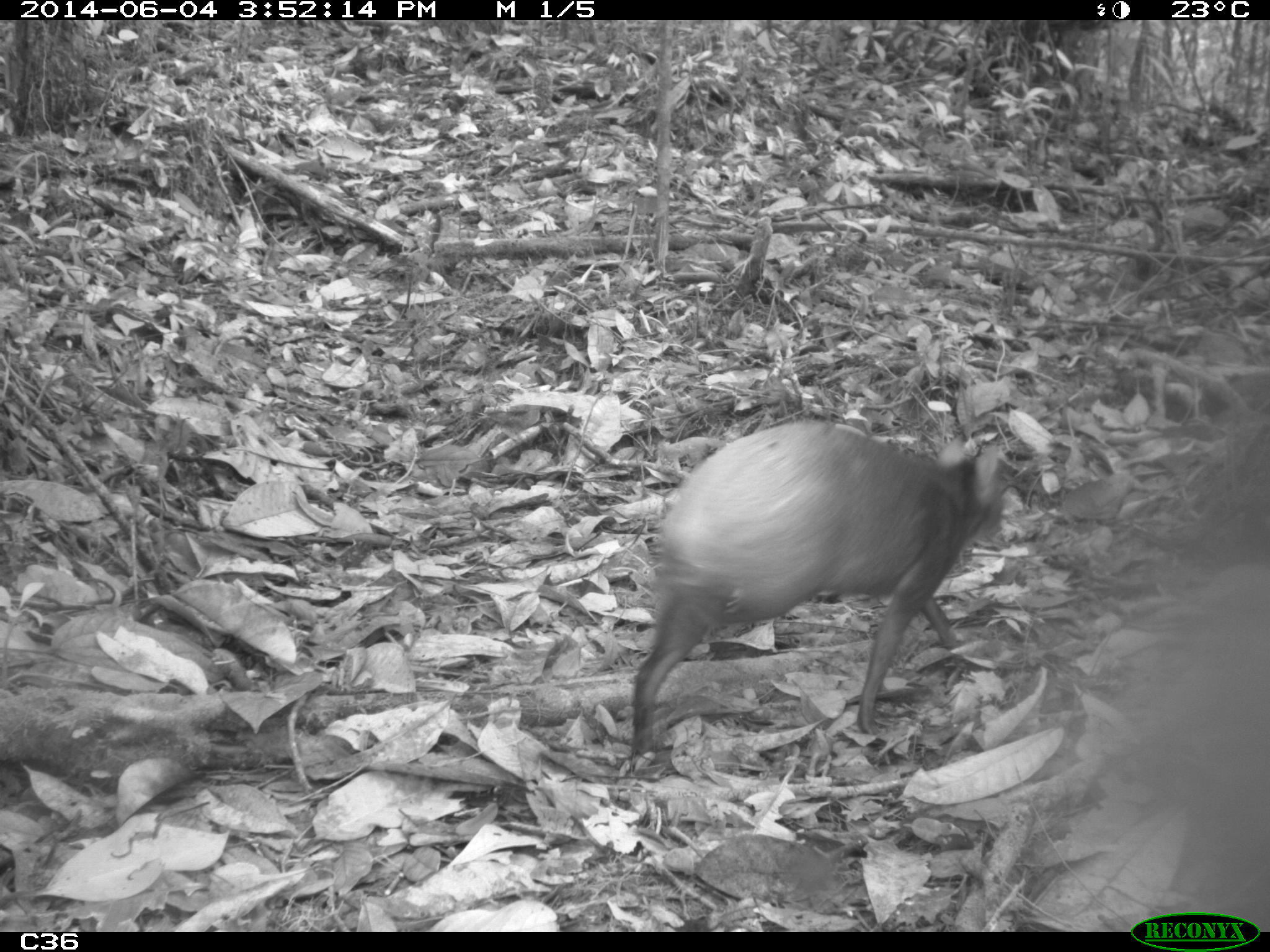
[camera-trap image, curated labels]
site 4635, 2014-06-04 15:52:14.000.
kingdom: Animalia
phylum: Chordata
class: Mammalia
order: Rodentia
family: Dasyproctidae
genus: Dasyprocta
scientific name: Dasyprocta leporina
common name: red-rumped agouti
Dasyprocta leporina (red-rumped agouti), count 1, age adult.